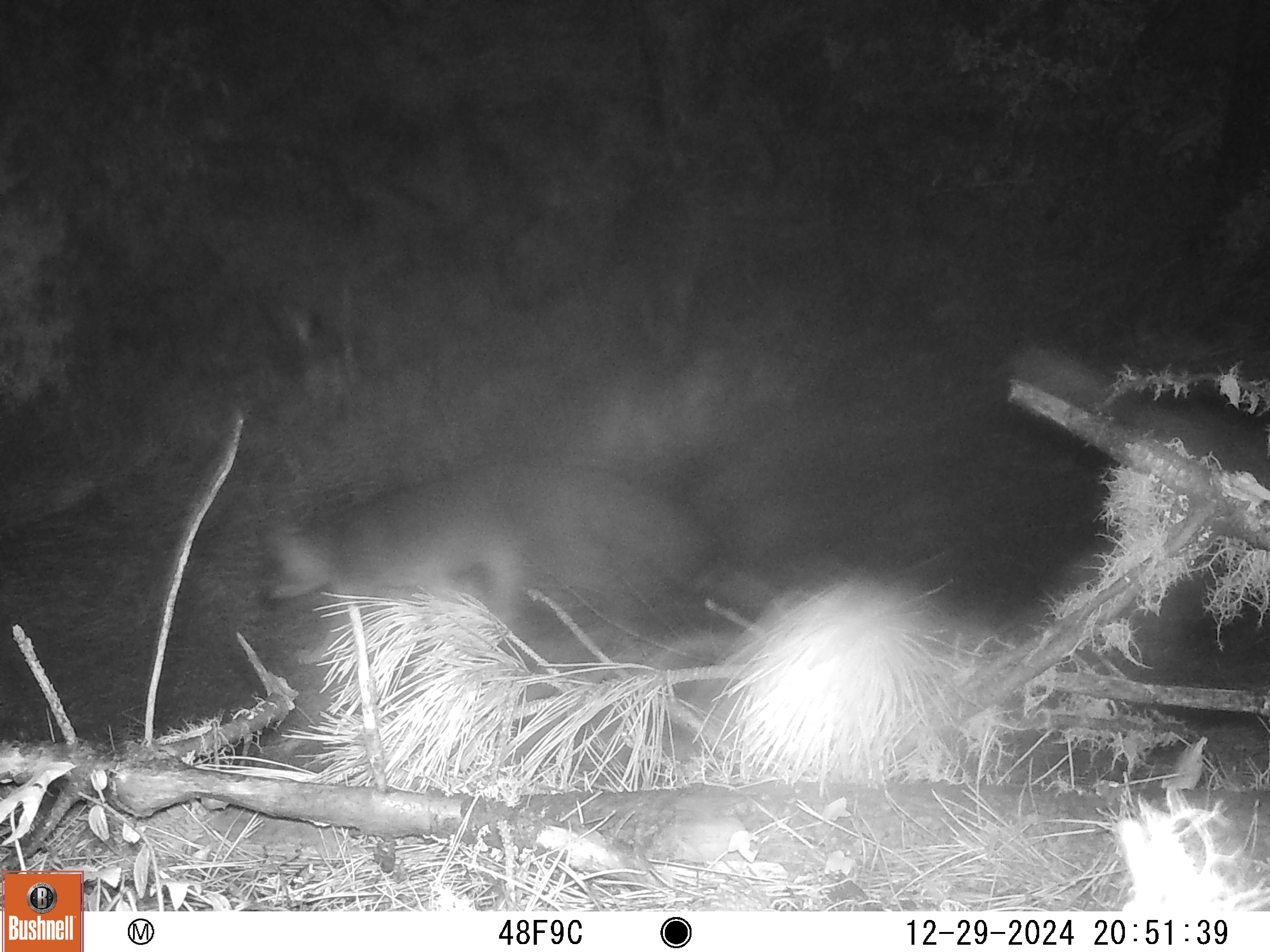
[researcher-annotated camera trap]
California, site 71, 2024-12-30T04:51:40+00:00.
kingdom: Animalia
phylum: Chordata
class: Mammalia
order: Carnivora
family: Canidae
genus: Urocyon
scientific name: Urocyon cinereoargenteus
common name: gray fox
Gray fox (Urocyon cinereoargenteus).